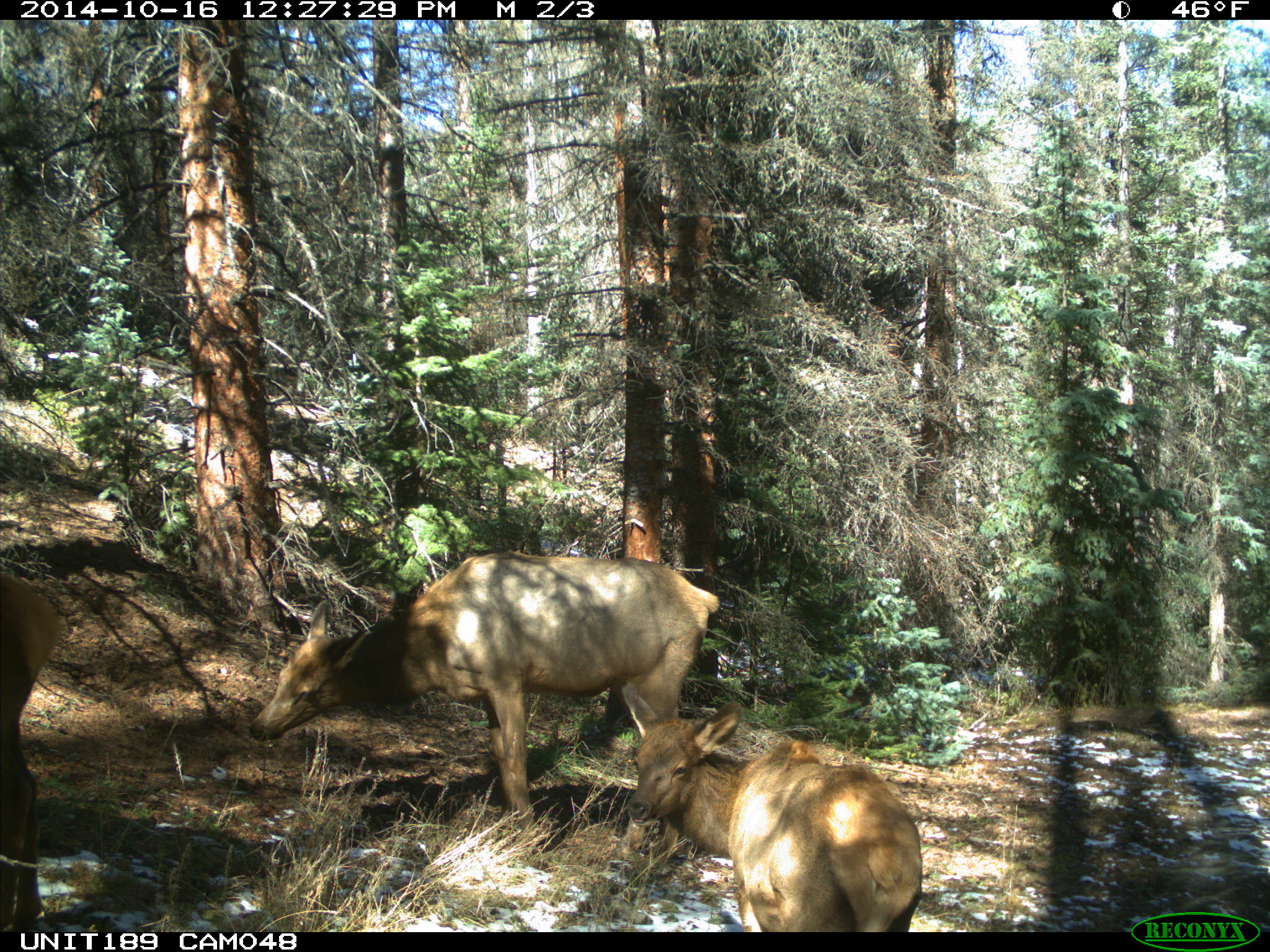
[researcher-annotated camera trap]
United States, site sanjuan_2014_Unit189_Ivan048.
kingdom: Animalia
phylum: Chordata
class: Mammalia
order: Artiodactyla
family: Cervidae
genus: Cervus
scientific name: Cervus elaphus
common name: red deer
Cervus elaphus (red deer).